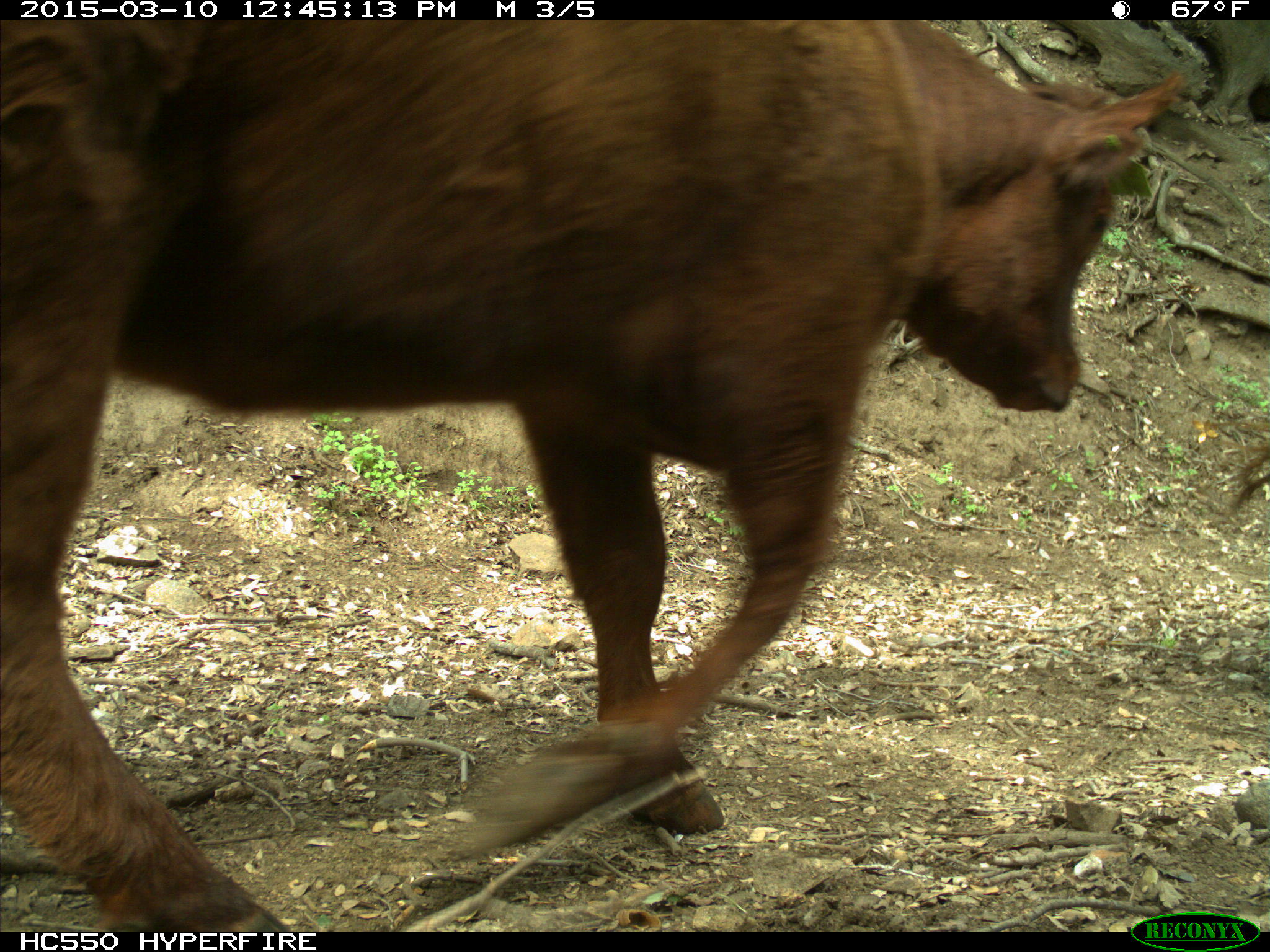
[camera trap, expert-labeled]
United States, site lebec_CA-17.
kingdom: Animalia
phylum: Chordata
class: Mammalia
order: Artiodactyla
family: Bovidae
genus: Bos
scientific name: Bos taurus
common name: domestic cow